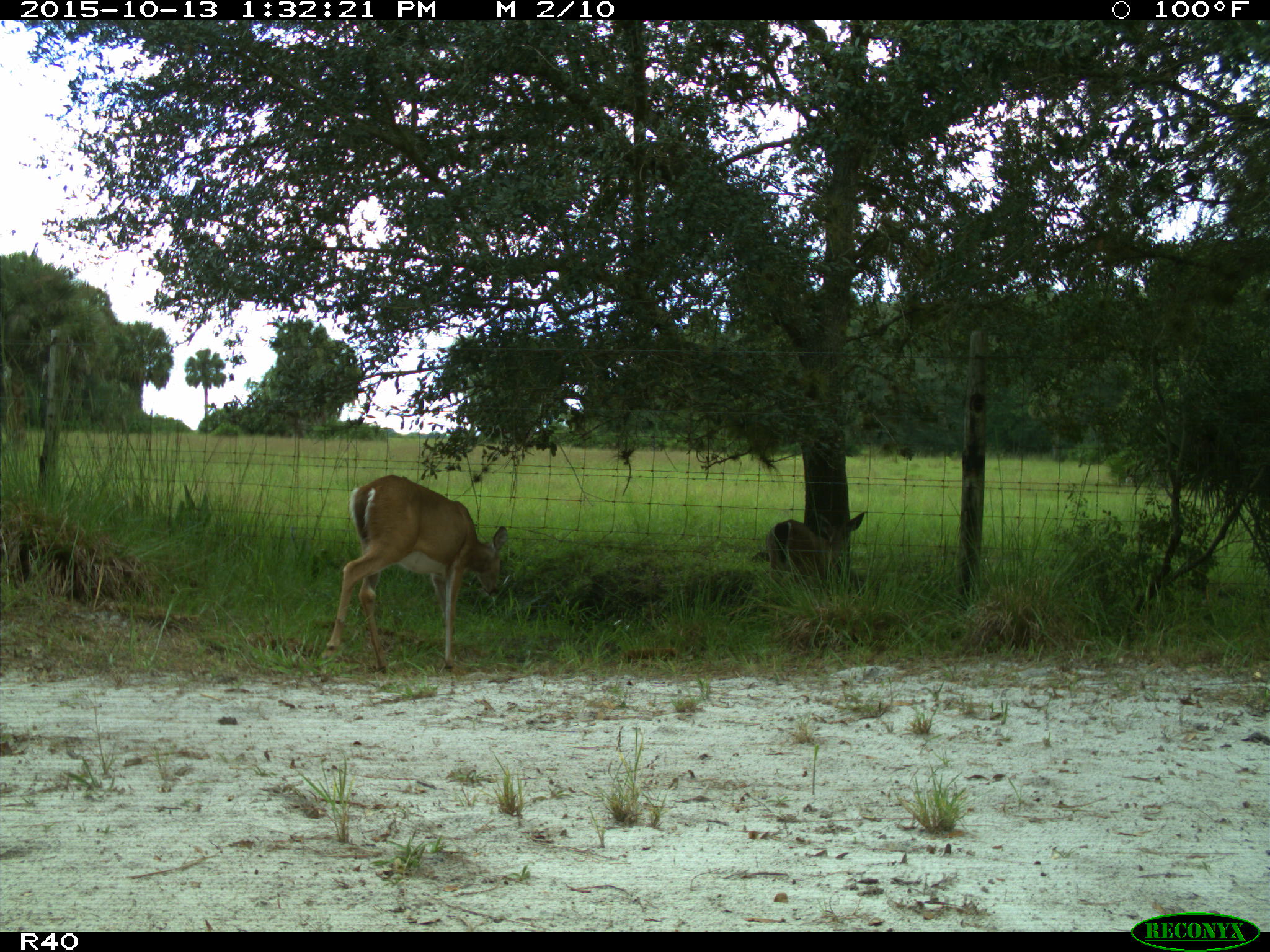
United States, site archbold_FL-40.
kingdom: Animalia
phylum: Chordata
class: Mammalia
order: Artiodactyla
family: Cervidae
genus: Odocoileus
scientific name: Odocoileus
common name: deer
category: unidentified deer